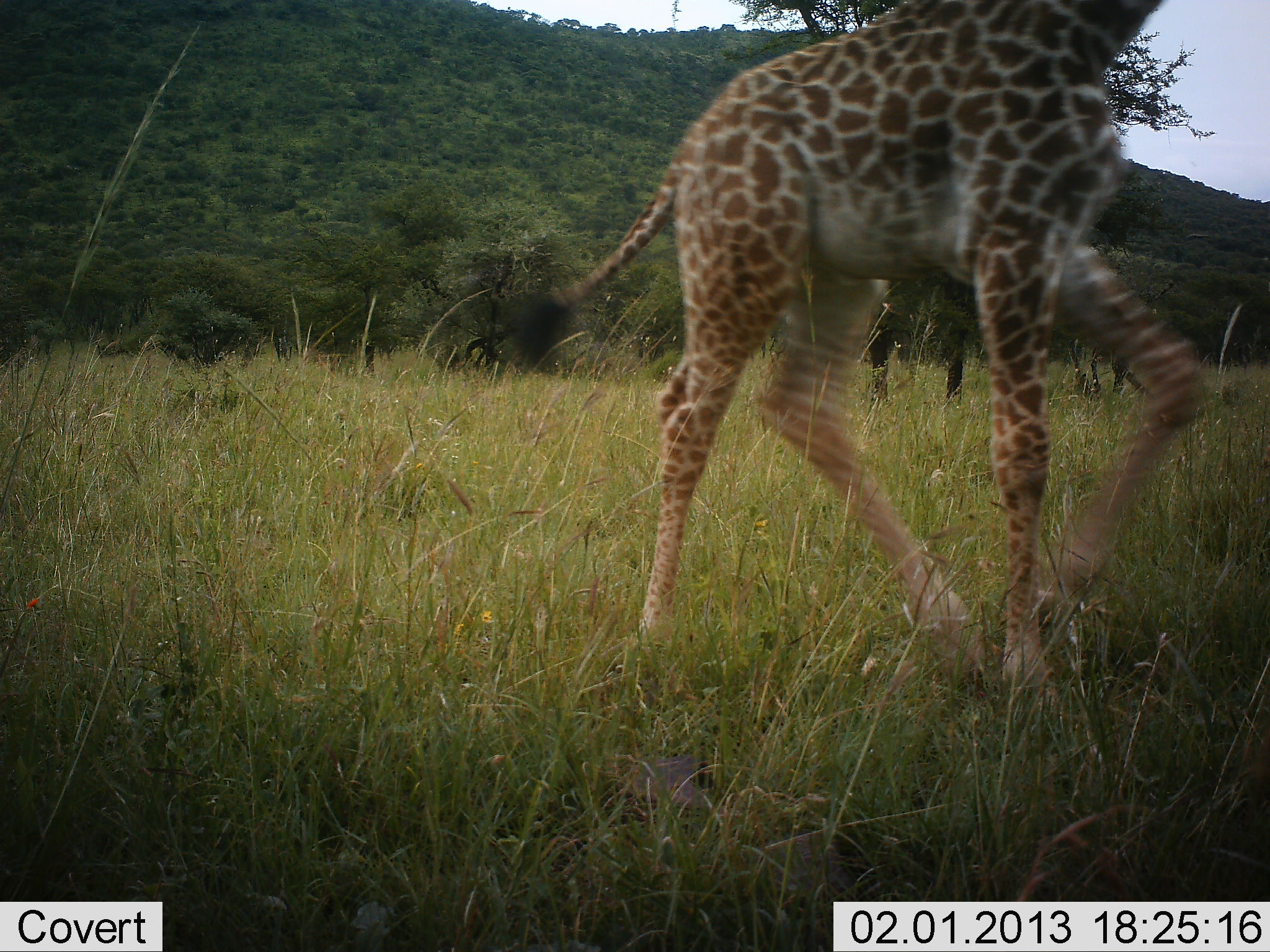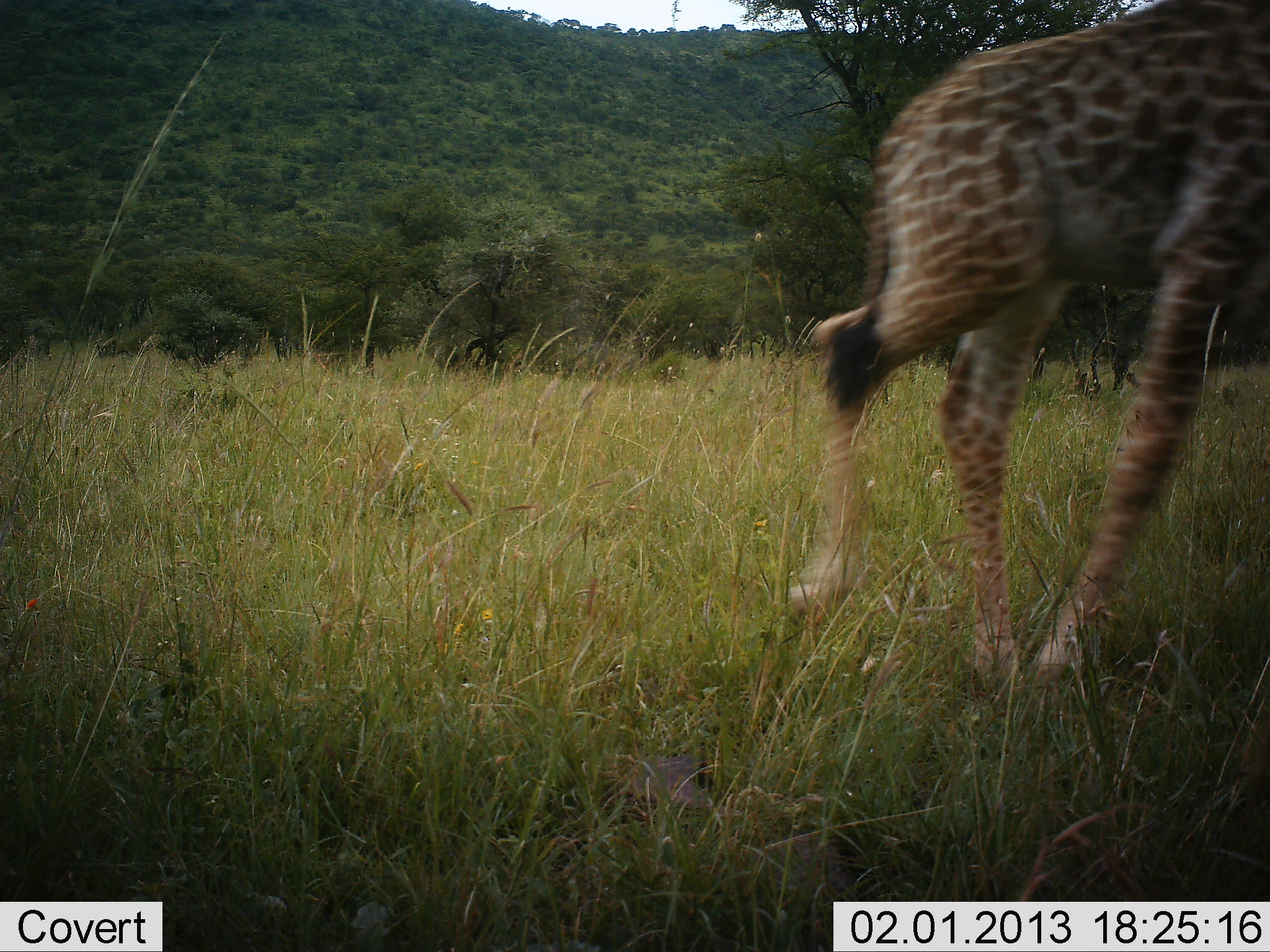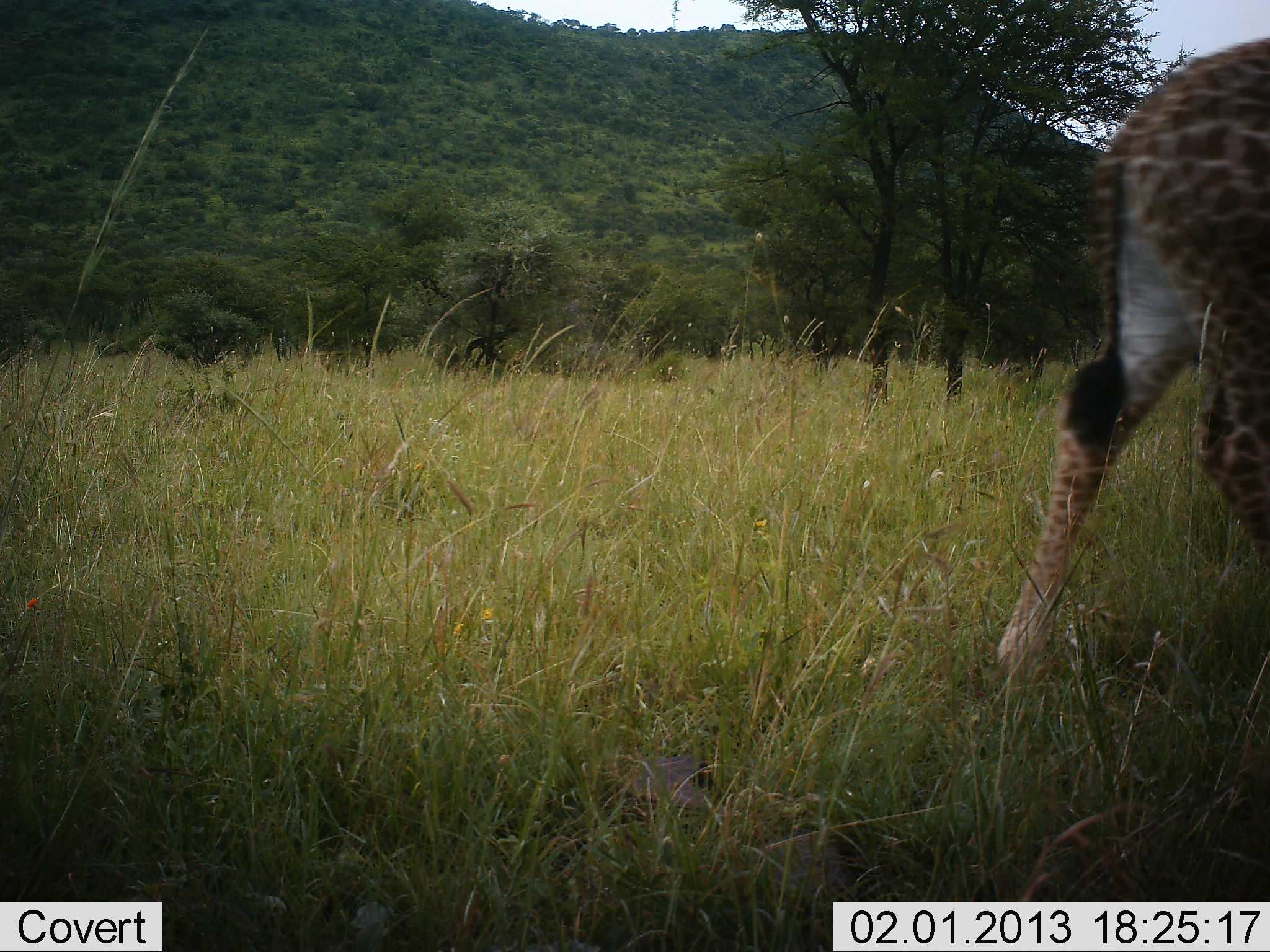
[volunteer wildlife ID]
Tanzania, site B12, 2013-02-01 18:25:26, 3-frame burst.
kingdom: Animalia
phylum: Chordata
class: Mammalia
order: Artiodactyla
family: Giraffidae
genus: Giraffa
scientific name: Giraffa camelopardalis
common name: giraffe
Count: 1.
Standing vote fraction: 0%.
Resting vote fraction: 0%.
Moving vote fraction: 100%.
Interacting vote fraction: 0%.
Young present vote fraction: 5%.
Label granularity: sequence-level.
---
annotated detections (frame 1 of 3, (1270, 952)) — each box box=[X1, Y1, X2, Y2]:
animal: box=[501, 0, 1213, 713]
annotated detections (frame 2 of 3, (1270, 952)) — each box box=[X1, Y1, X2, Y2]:
animal: box=[784, 0, 1270, 689]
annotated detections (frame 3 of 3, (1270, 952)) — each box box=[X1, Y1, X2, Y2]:
animal: box=[988, 34, 1270, 714]